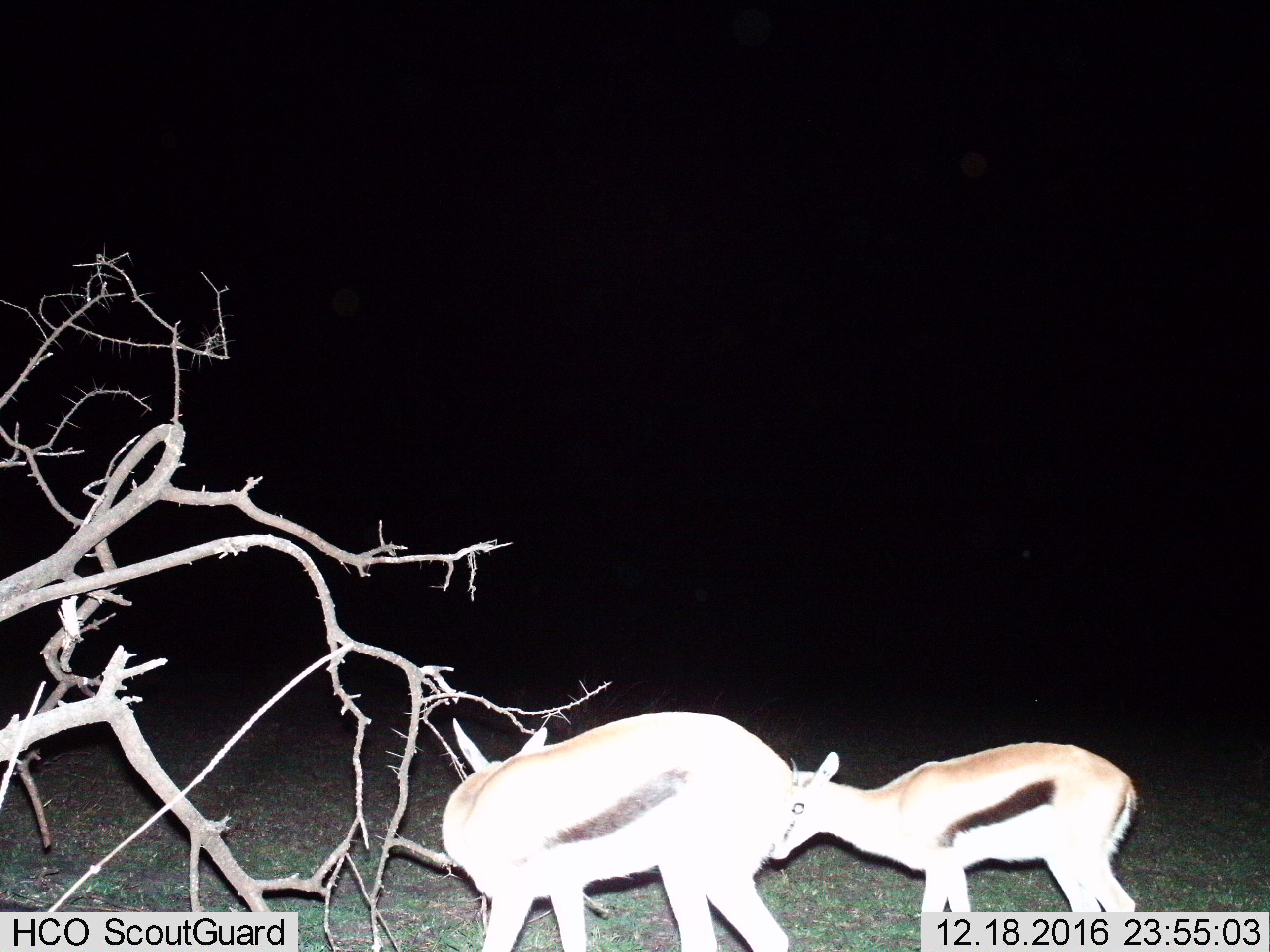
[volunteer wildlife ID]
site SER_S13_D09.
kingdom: Animalia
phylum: Chordata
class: Mammalia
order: Artiodactyla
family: Bovidae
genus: Eudorcas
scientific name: Eudorcas thomsonii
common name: thomson's gazelle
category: gazellethomsons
Gazellethomsons (thomson's gazelle) (Eudorcas thomsonii), count 2. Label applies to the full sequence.